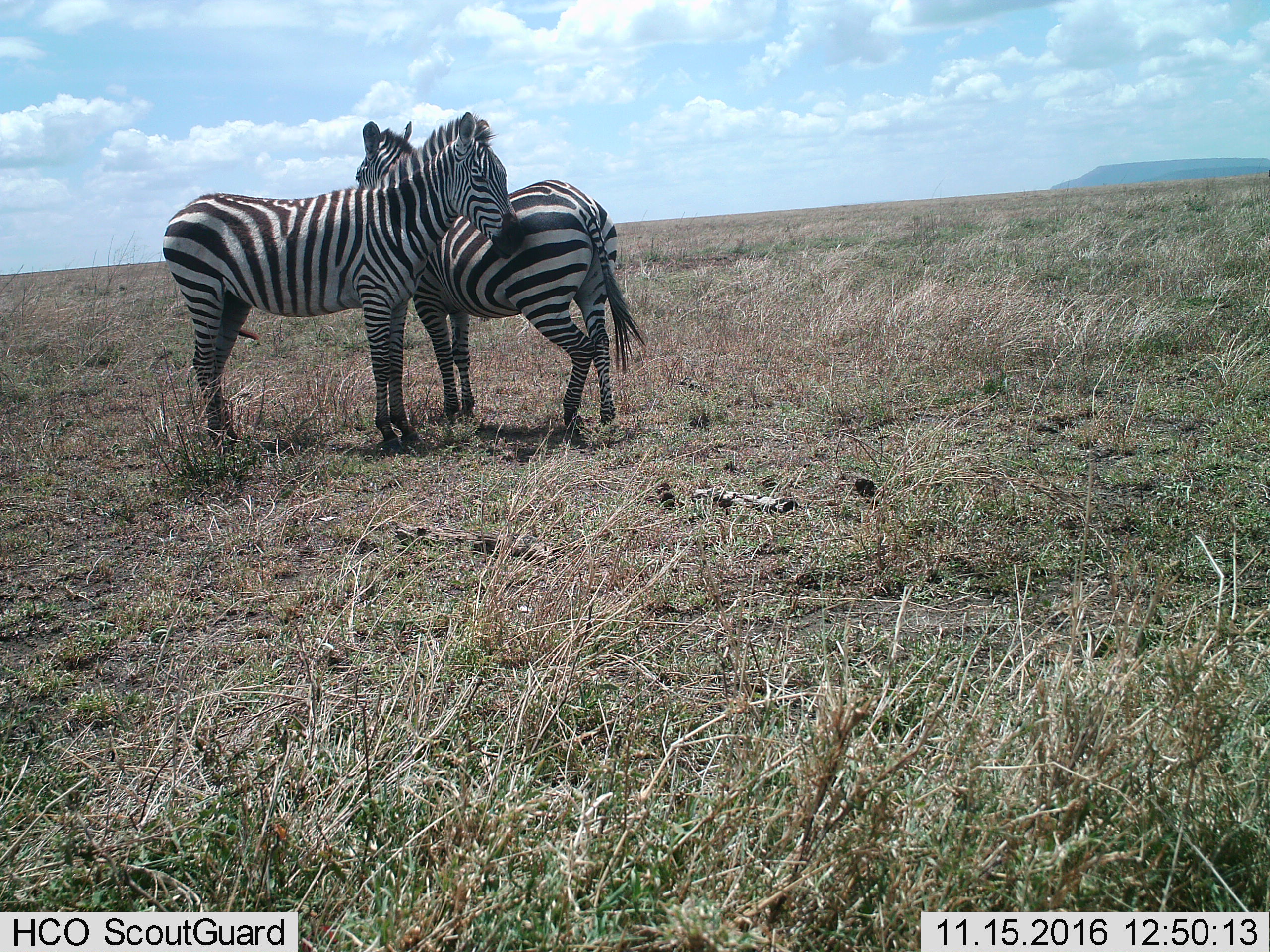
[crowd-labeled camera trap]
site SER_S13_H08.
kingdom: Animalia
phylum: Chordata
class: Mammalia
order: Perissodactyla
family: Equidae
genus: Equus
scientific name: Equus quagga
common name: plains zebra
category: zebraplains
Zebraplains (plains zebra) (Equus quagga), count 2. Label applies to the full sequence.